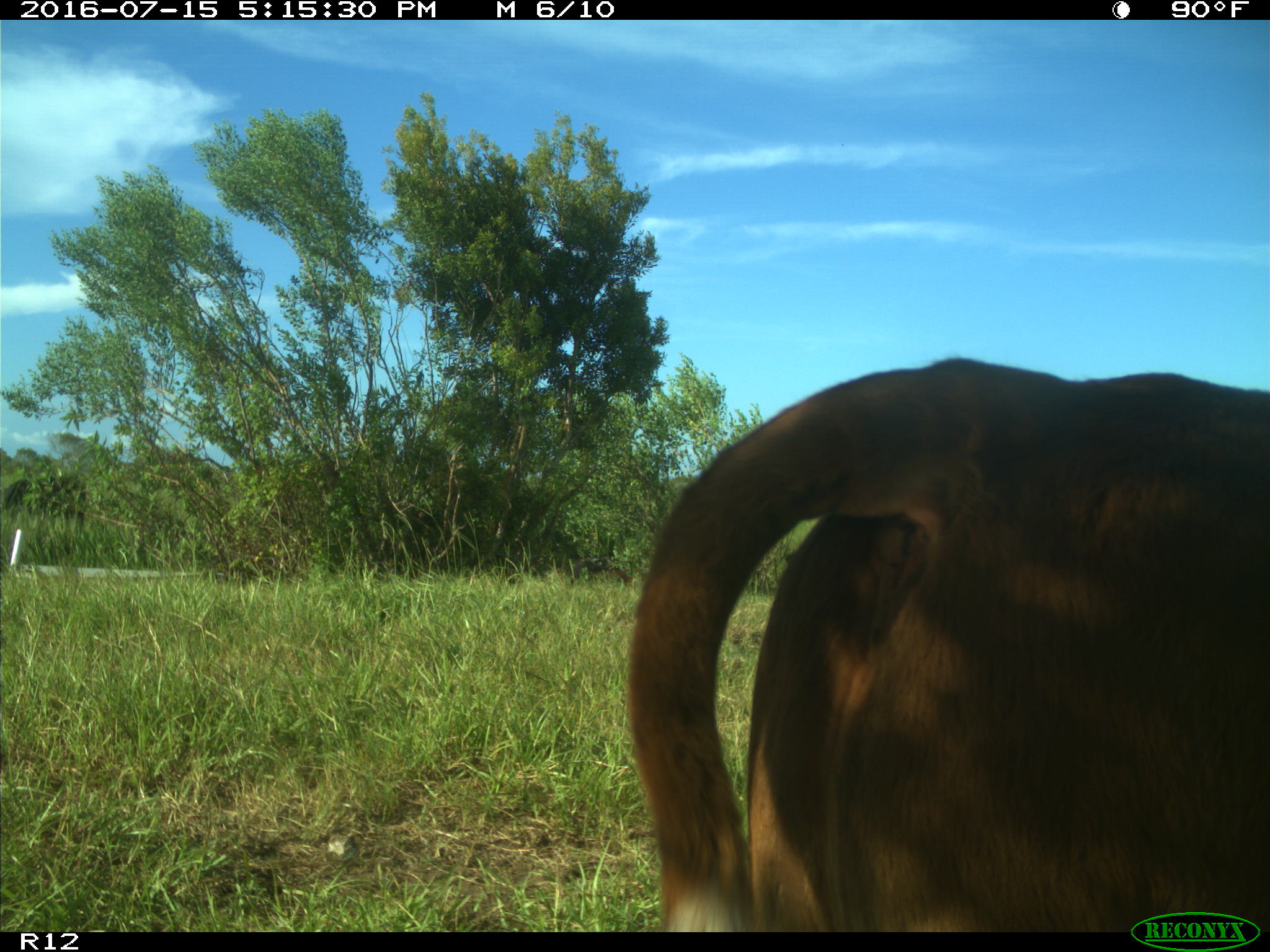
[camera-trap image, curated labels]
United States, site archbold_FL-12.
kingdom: Animalia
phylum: Chordata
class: Mammalia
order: Artiodactyla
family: Bovidae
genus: Bos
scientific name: Bos taurus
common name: domestic cow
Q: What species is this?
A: Bos taurus (domestic cow).